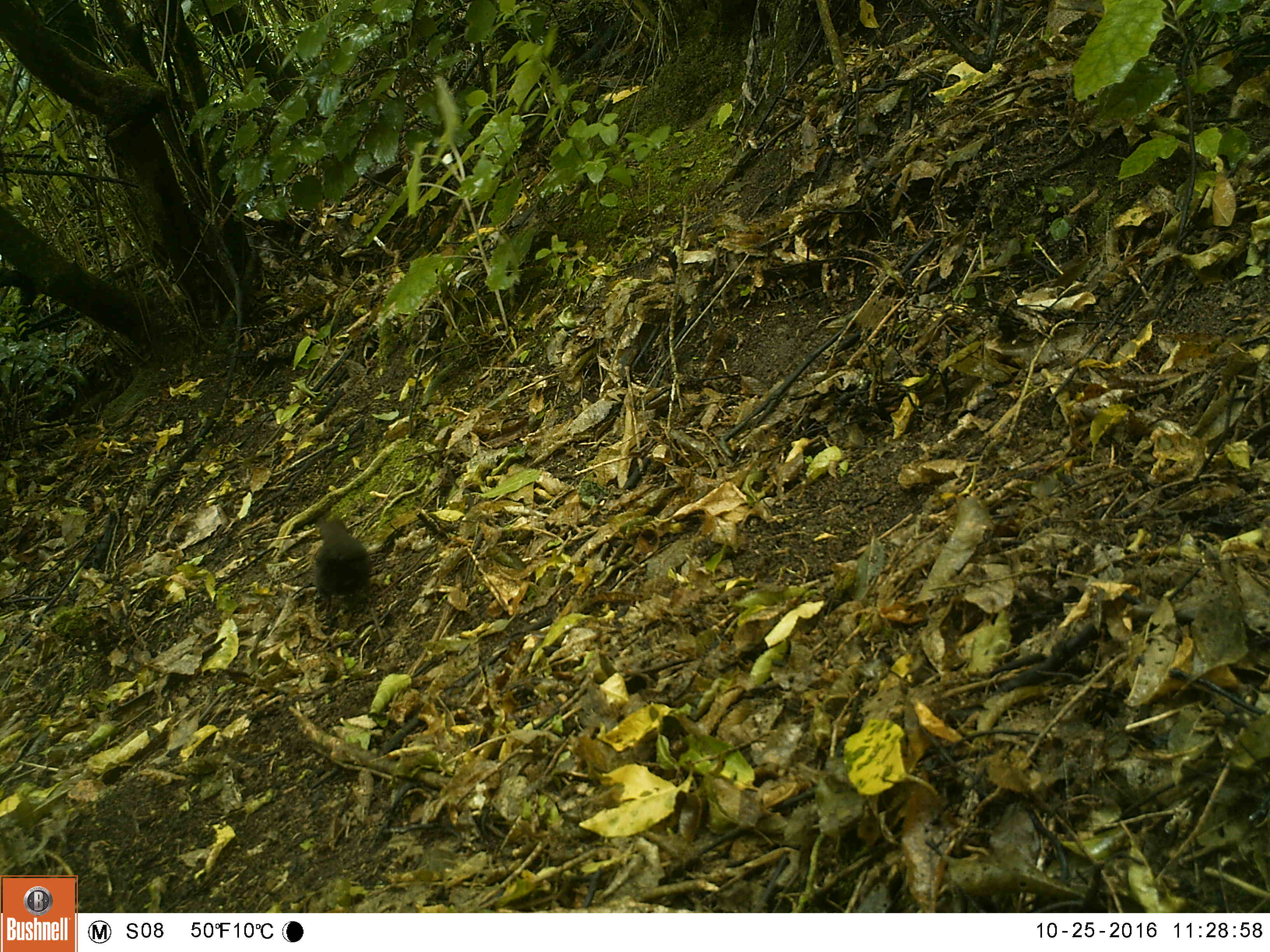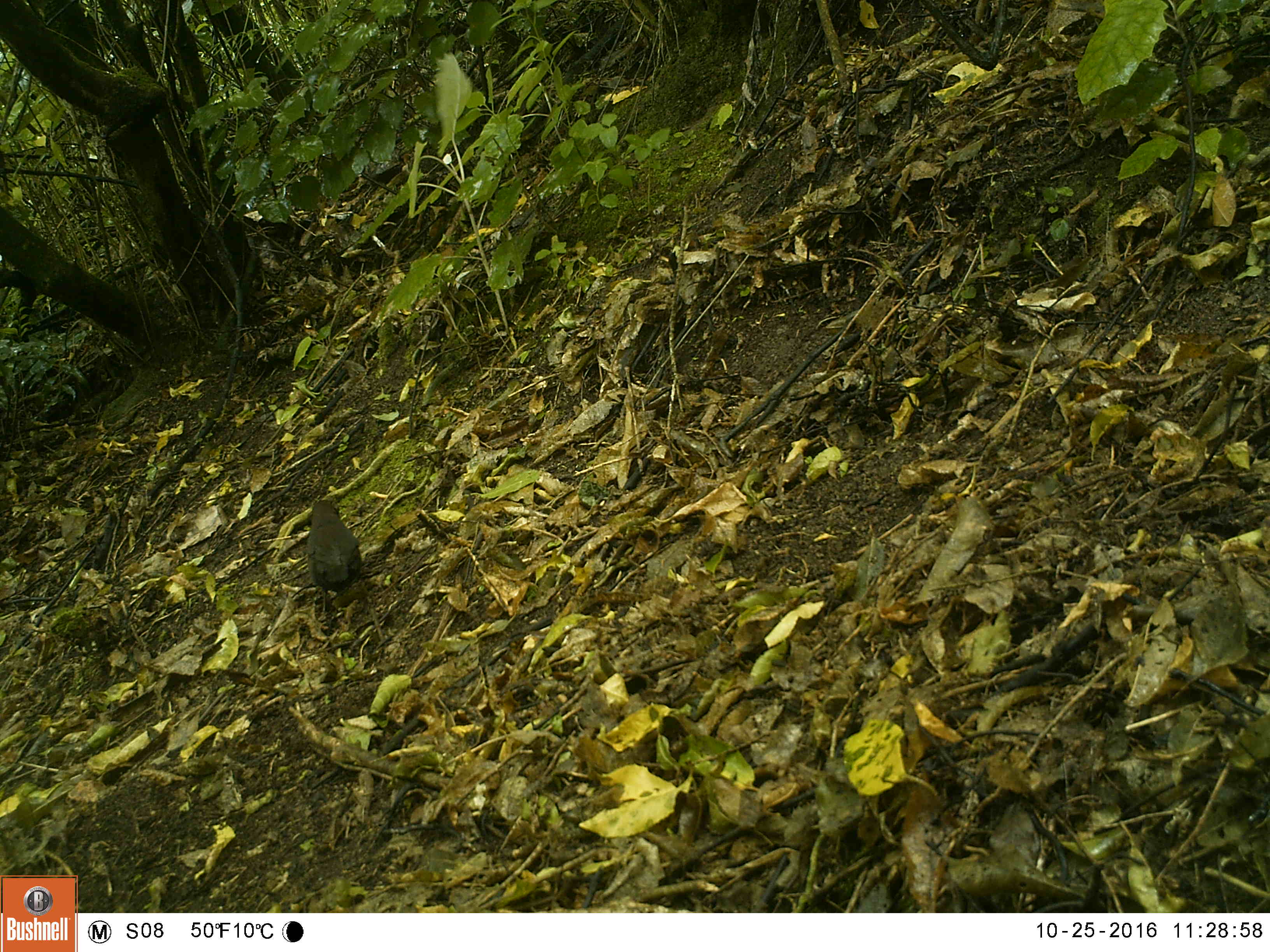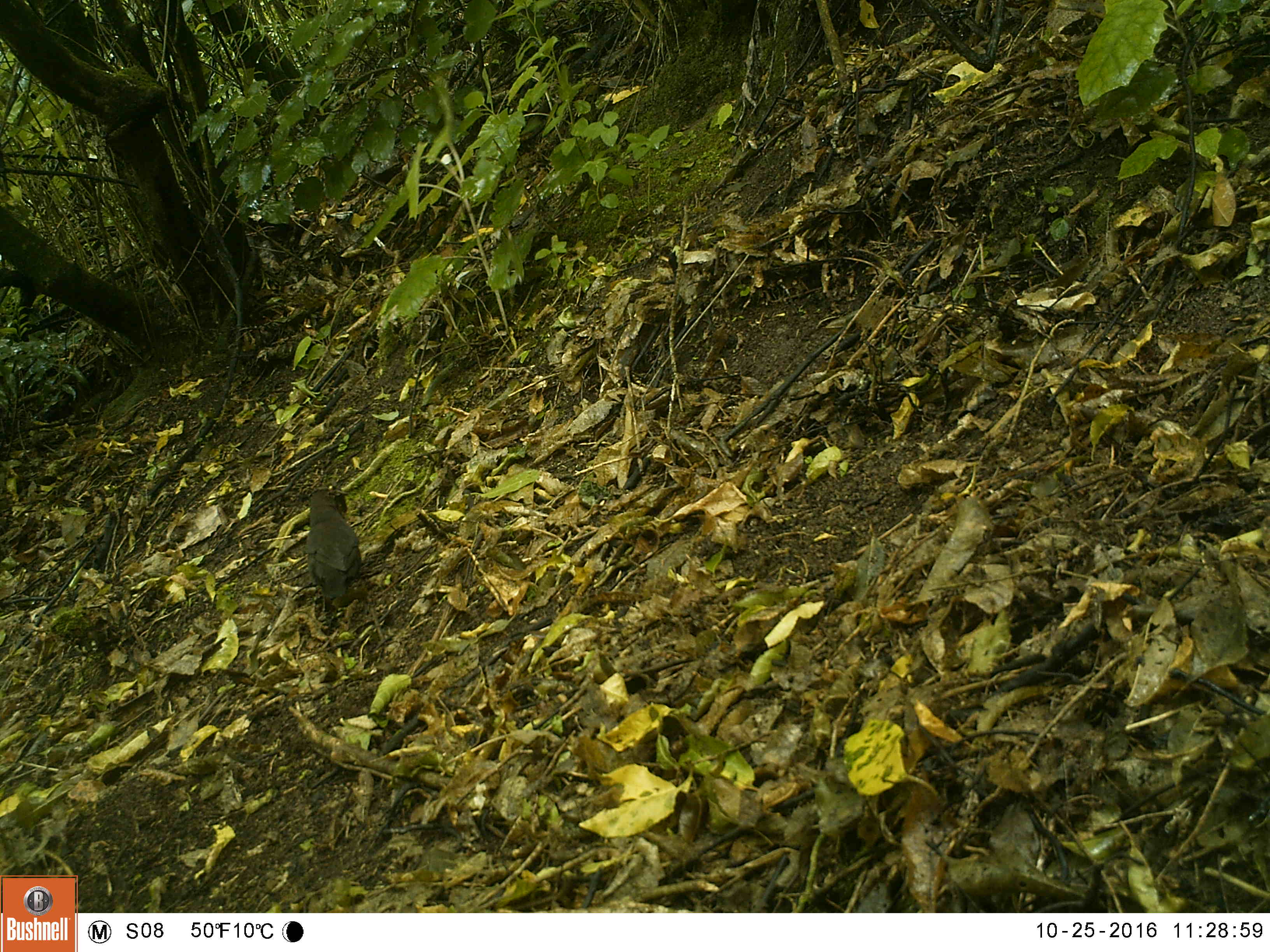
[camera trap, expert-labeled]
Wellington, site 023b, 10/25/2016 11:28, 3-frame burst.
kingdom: Animalia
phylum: Chordata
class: Aves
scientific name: Aves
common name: bird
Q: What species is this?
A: Bird (Aves).